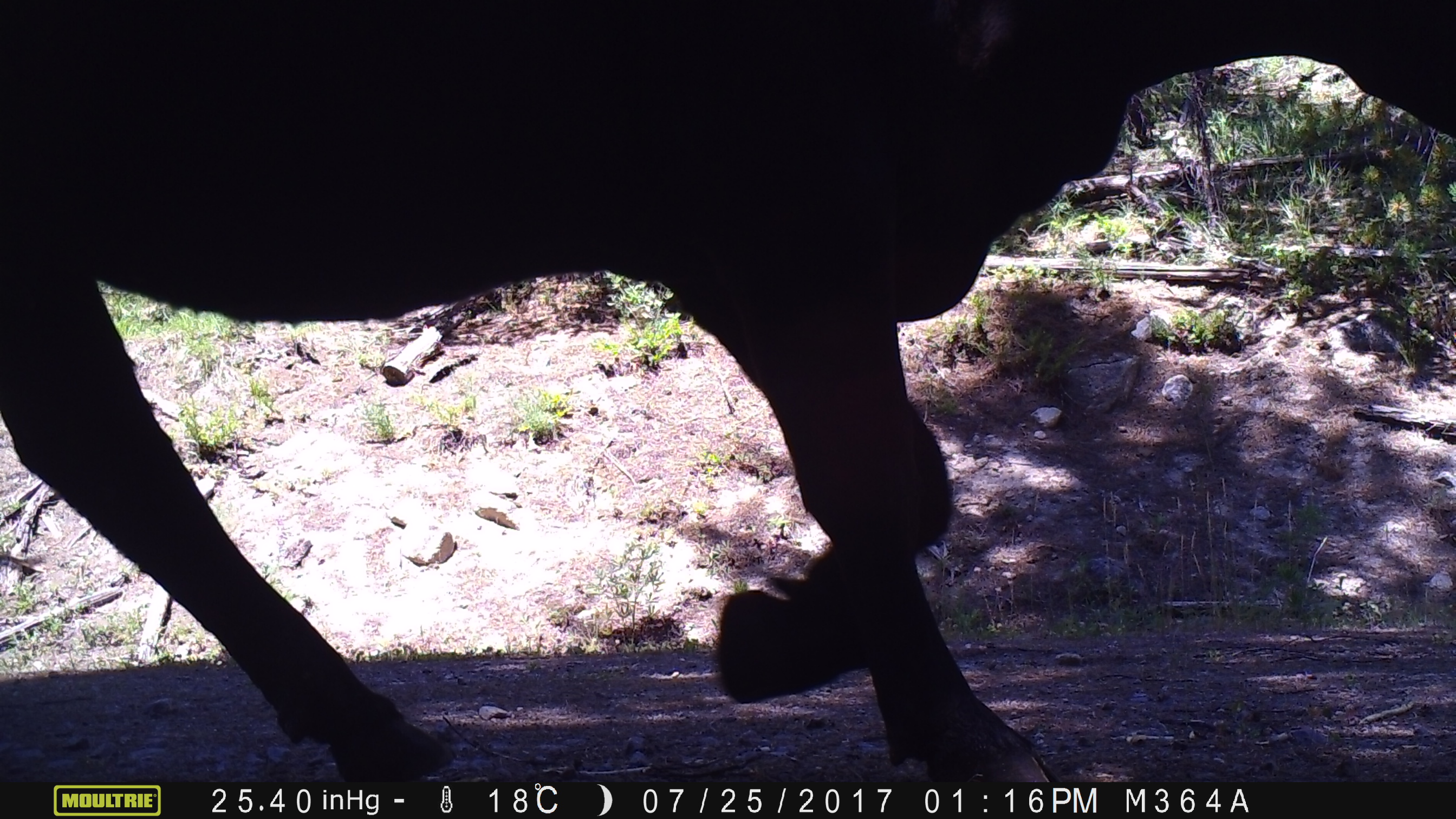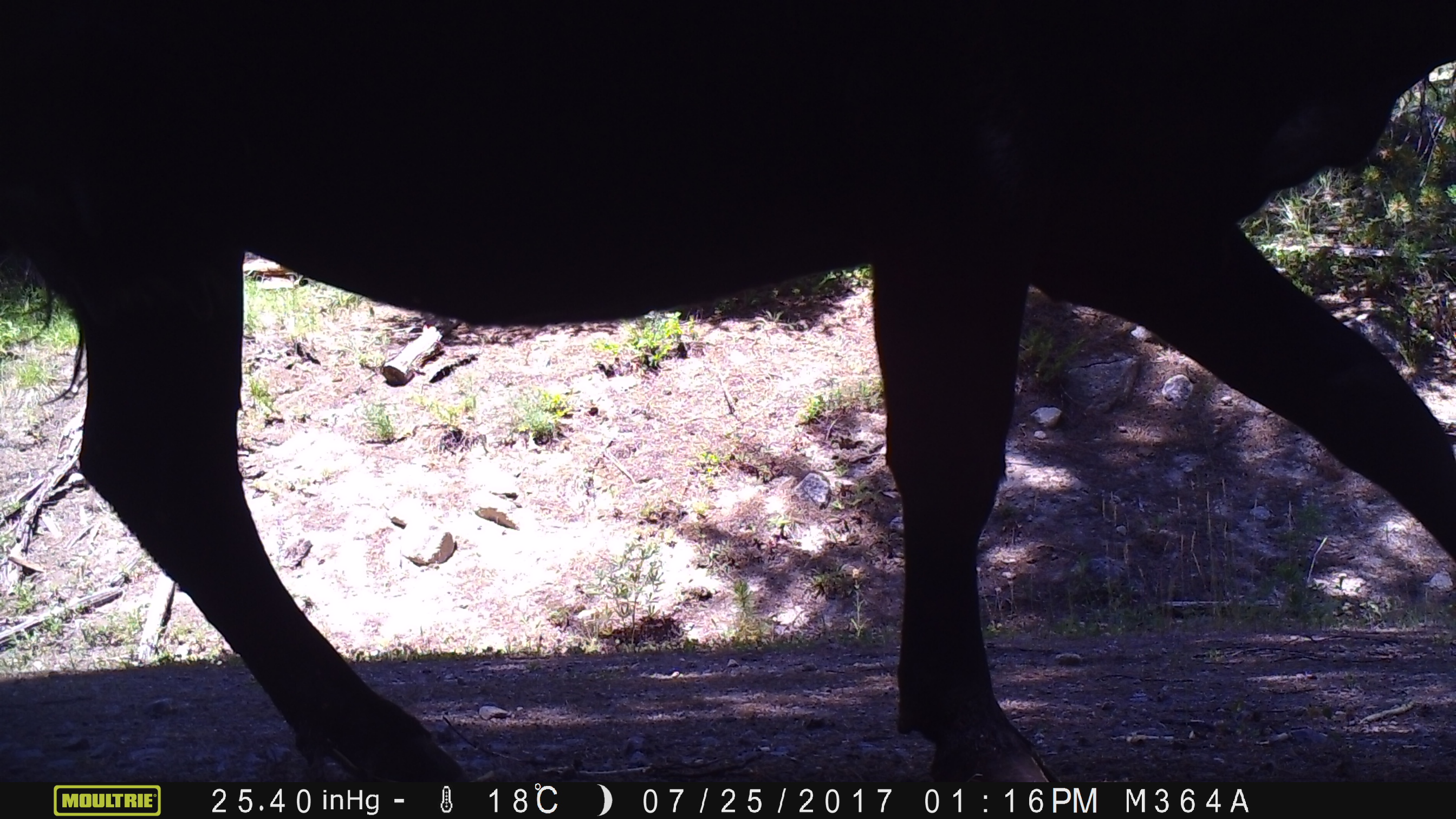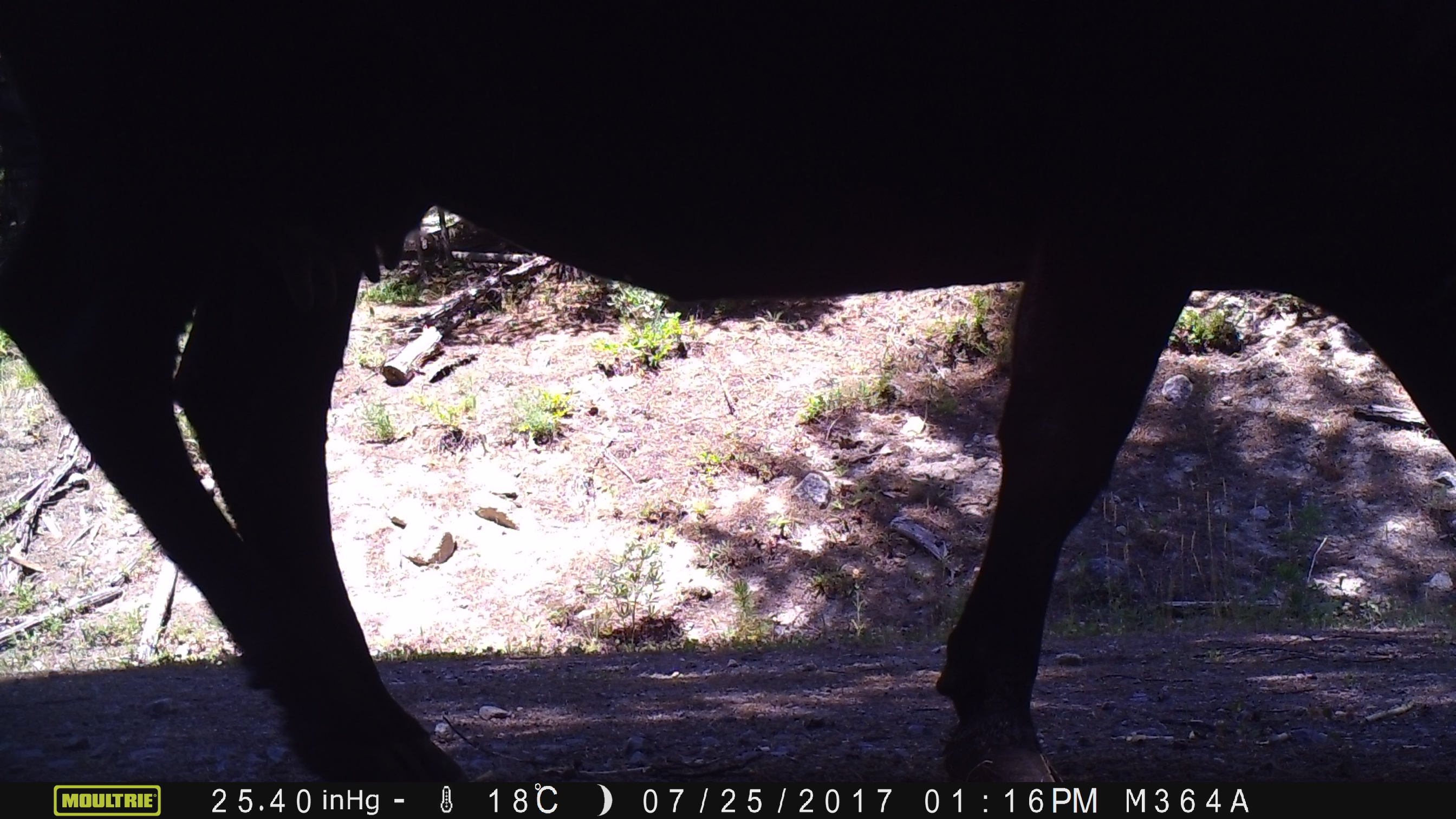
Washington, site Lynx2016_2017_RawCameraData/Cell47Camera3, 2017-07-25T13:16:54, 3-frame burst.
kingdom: Animalia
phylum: Chordata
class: Mammalia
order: Artiodactyla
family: Bovidae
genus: Bos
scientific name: Bos taurus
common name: domestic cattle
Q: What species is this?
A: Domestic cattle (Bos taurus).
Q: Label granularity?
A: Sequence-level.